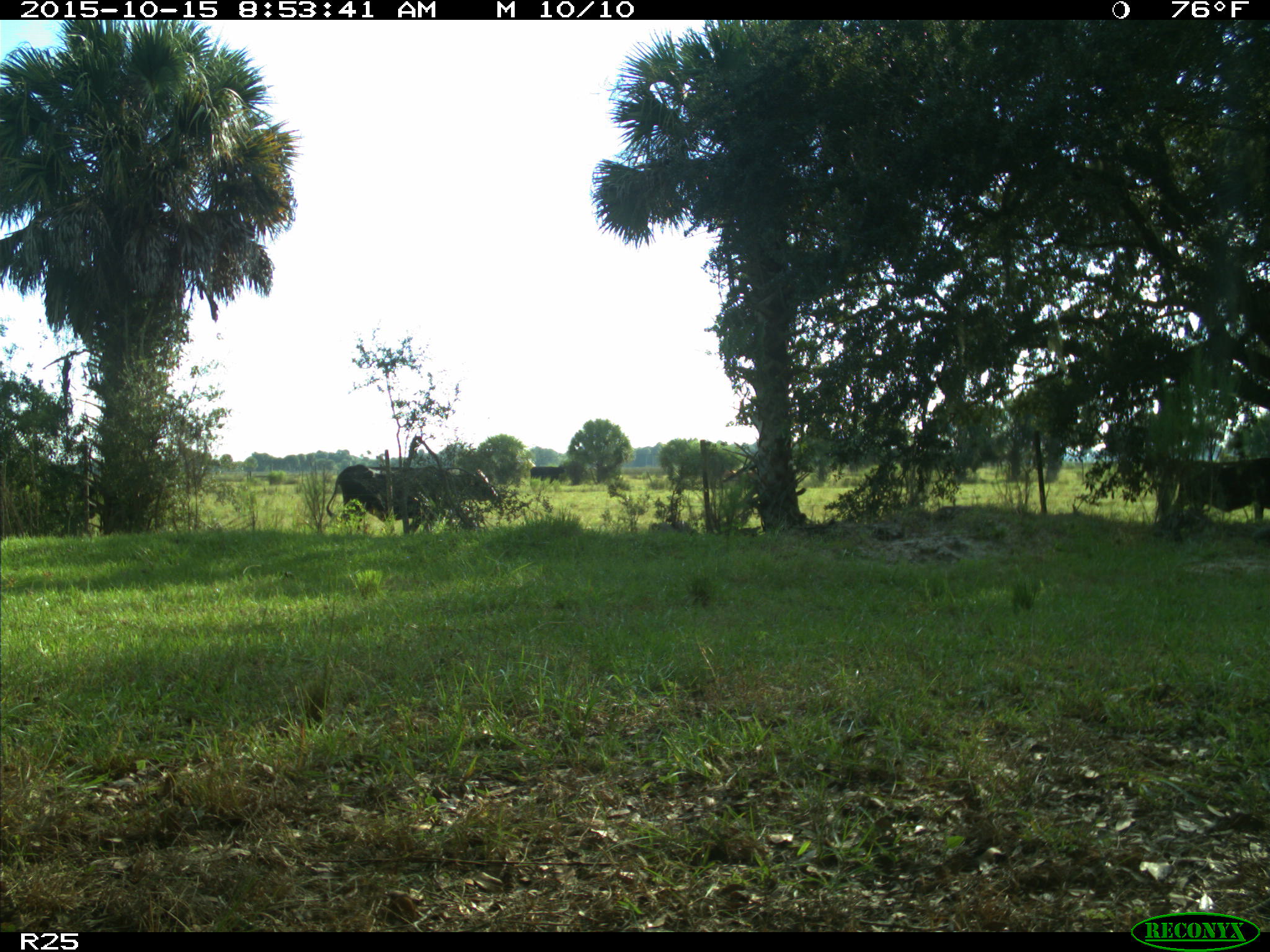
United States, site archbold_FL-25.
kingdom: Animalia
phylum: Chordata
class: Mammalia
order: Artiodactyla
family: Bovidae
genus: Bos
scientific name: Bos taurus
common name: domestic cow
Bos taurus (domestic cow).